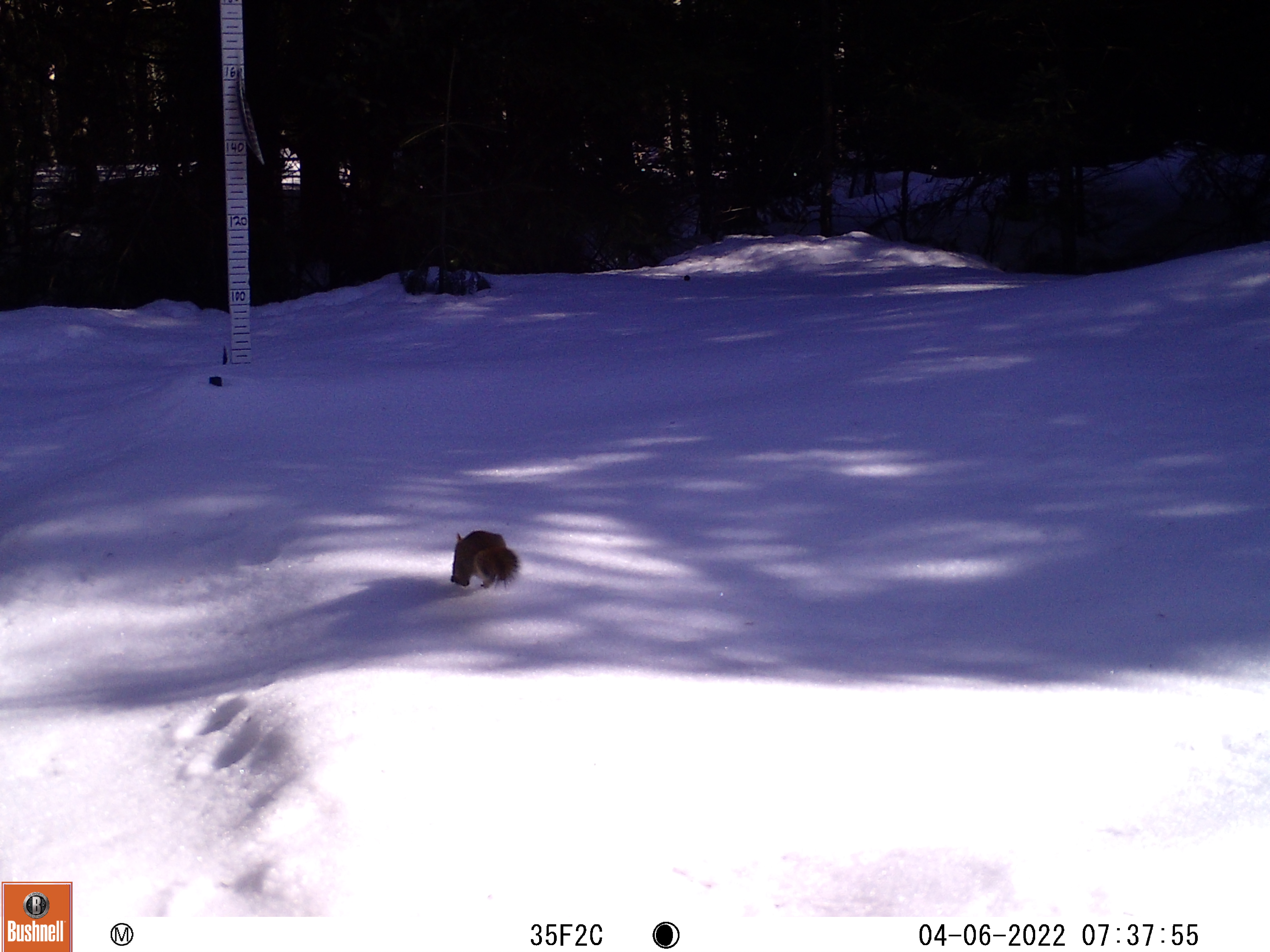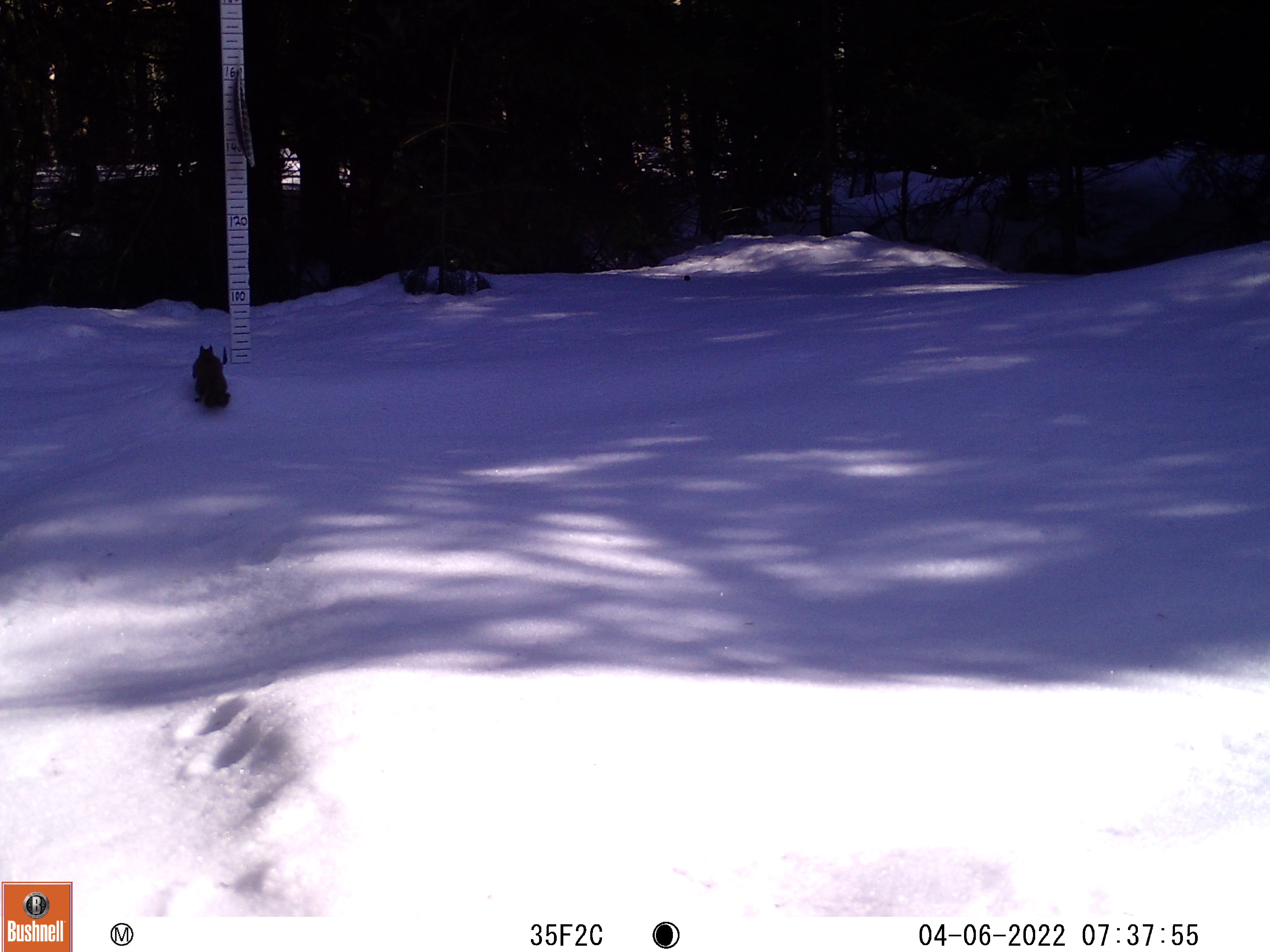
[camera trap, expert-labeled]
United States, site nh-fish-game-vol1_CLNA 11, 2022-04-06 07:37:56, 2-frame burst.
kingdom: Animalia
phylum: Chordata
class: Mammalia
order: Rodentia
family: Sciuridae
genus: Sciurus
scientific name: Sciurus carolinensis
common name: gray squirrel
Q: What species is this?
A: Gray squirrel (Sciurus carolinensis).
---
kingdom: Animalia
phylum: Chordata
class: Mammalia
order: Rodentia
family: Sciuridae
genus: Tamiasciurus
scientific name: Tamiasciurus hudsonicus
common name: red squirrel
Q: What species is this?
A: Red squirrel (Tamiasciurus hudsonicus).